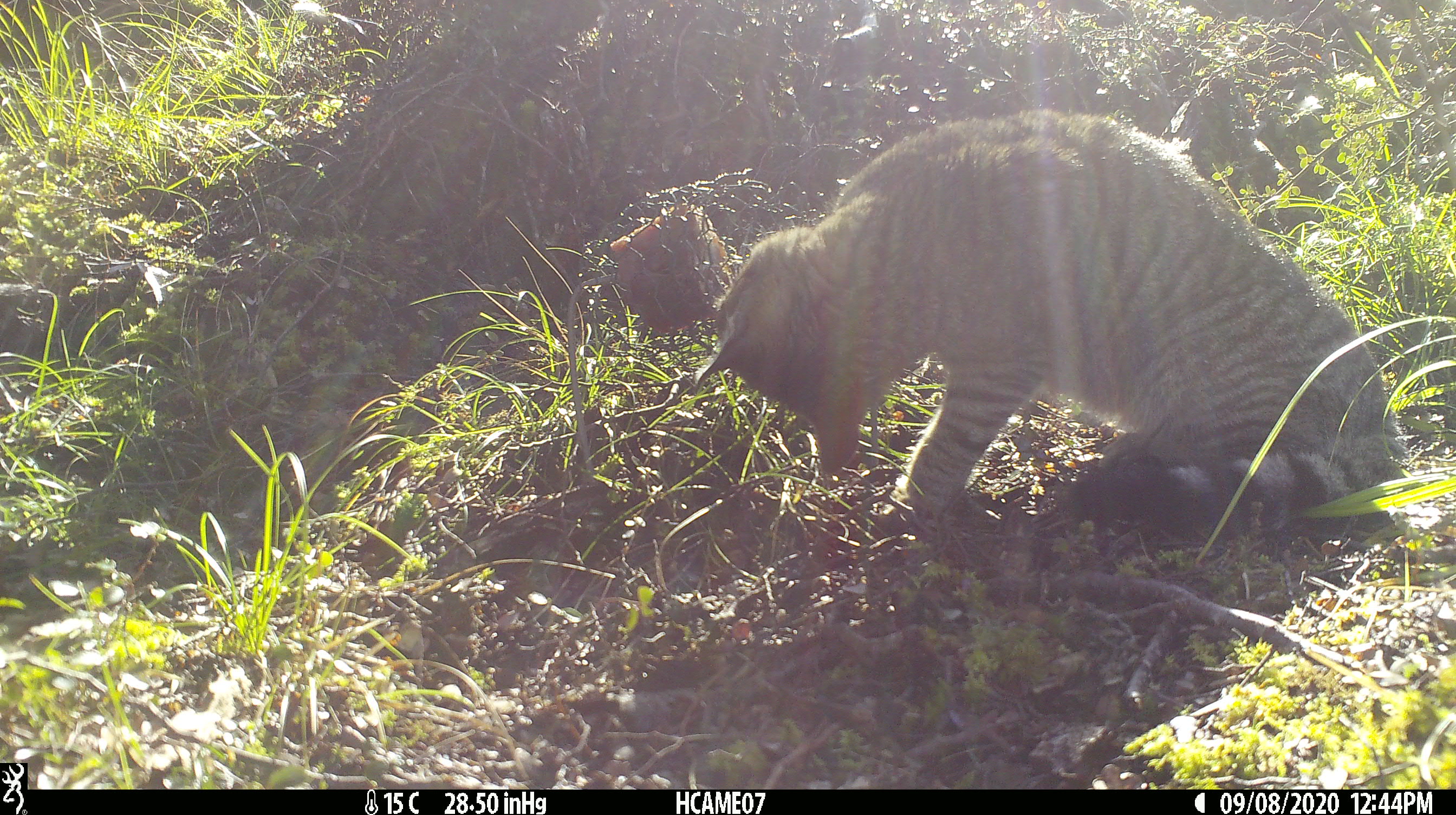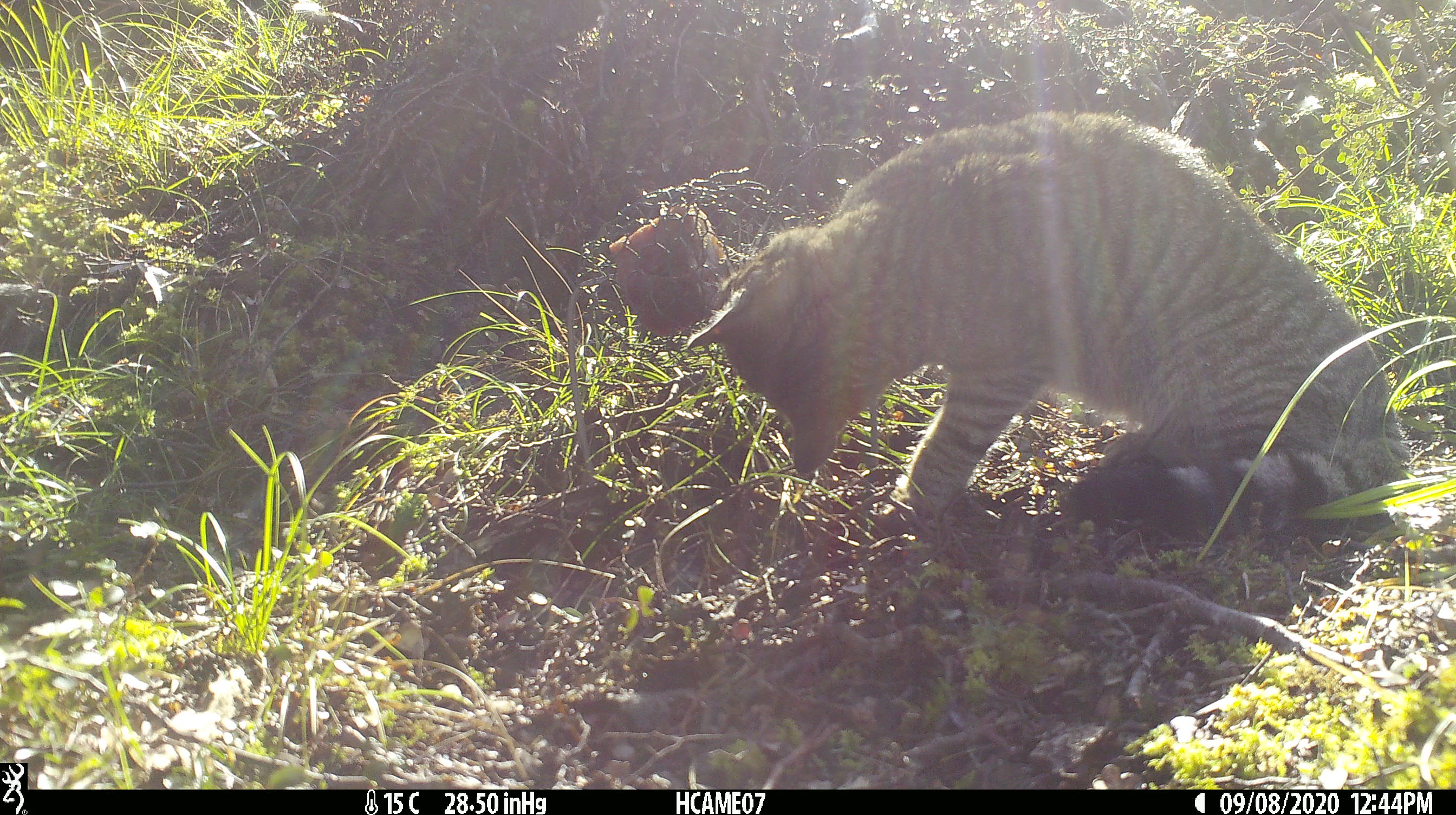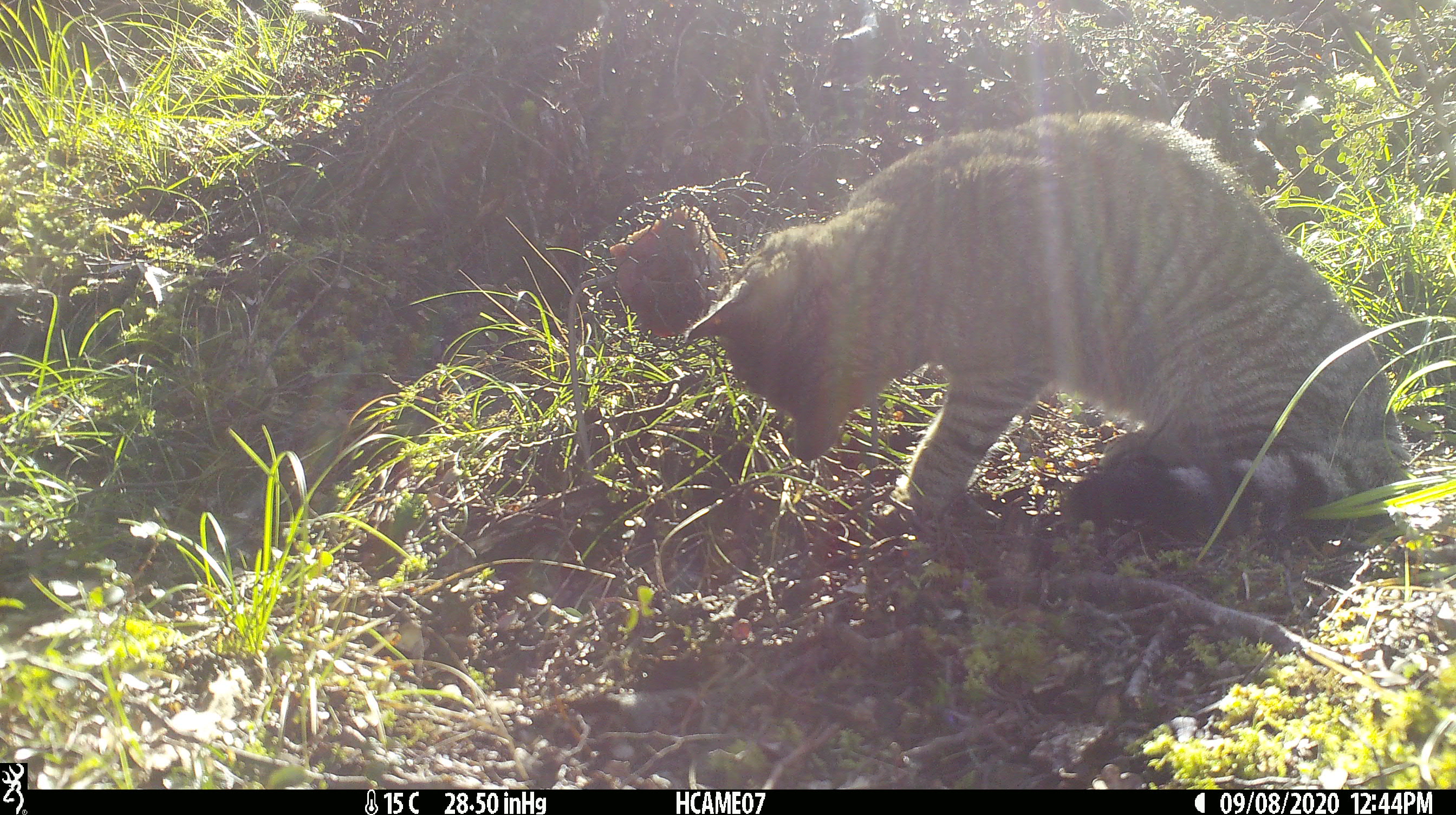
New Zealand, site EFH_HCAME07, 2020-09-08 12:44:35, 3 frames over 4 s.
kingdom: Animalia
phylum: Chordata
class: Mammalia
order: Carnivora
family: Felidae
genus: Felis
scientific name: Felis catus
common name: domestic cat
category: cat